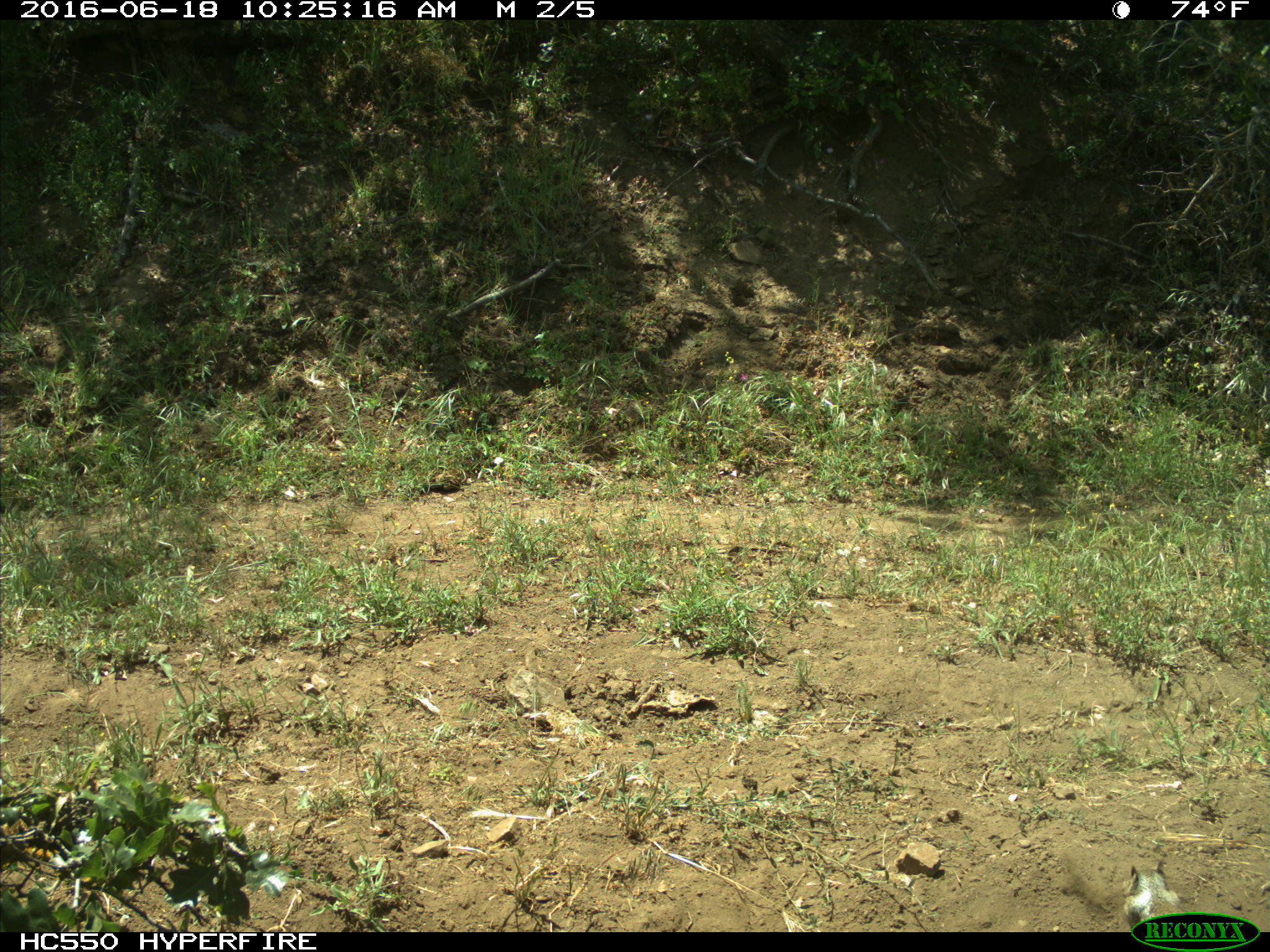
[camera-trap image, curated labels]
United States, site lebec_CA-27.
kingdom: Animalia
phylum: Chordata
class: Mammalia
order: Rodentia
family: Sciuridae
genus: Otospermophilus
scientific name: Otospermophilus beecheyi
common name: california ground squirrel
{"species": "Otospermophilus beecheyi (california ground squirrel)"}